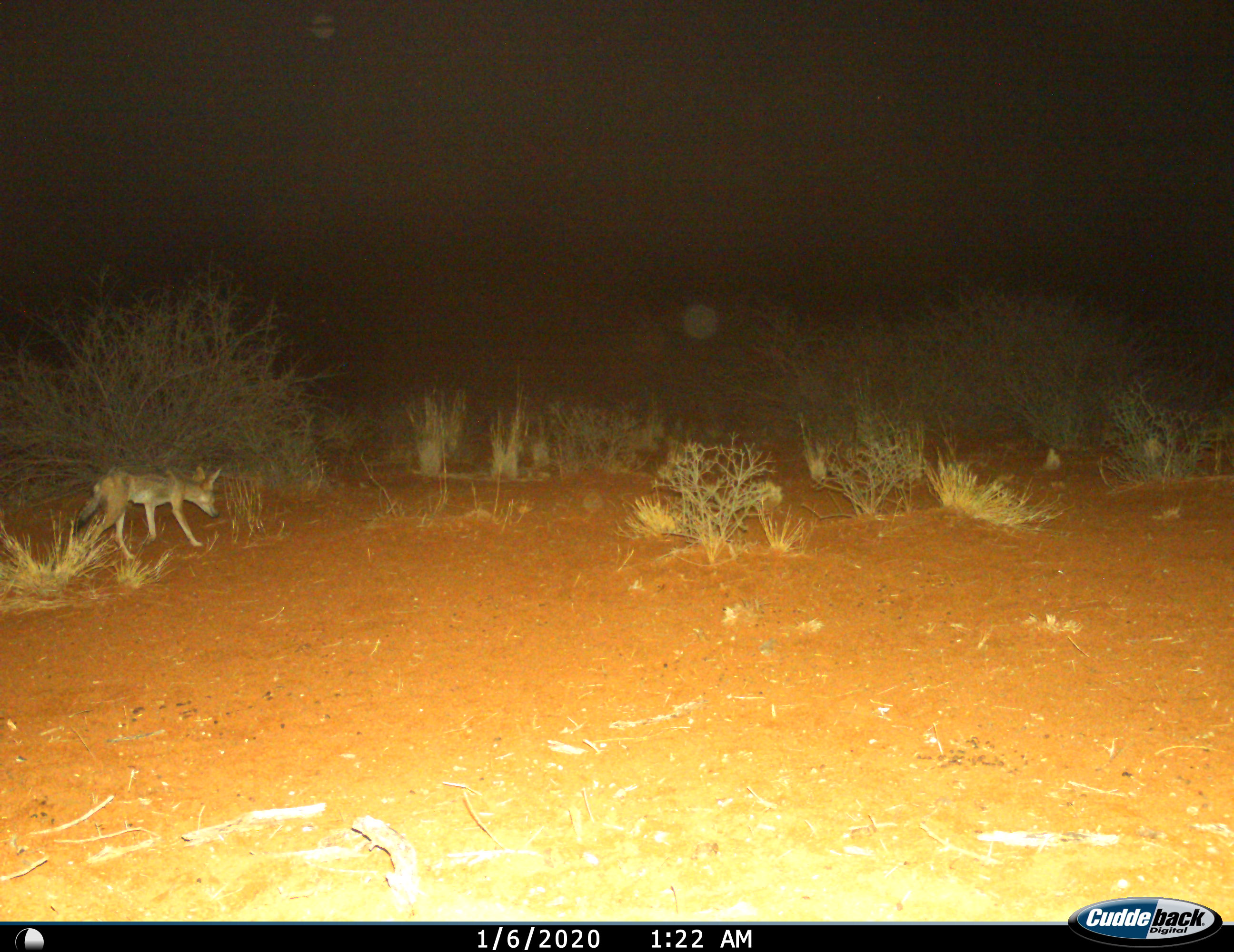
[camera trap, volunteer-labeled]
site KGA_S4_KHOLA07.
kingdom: Animalia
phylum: Chordata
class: Mammalia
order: Carnivora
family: Canidae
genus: Lupulella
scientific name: Lupulella mesomelas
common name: black-backed jackal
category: jackalblackbacked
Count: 1.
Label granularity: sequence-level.